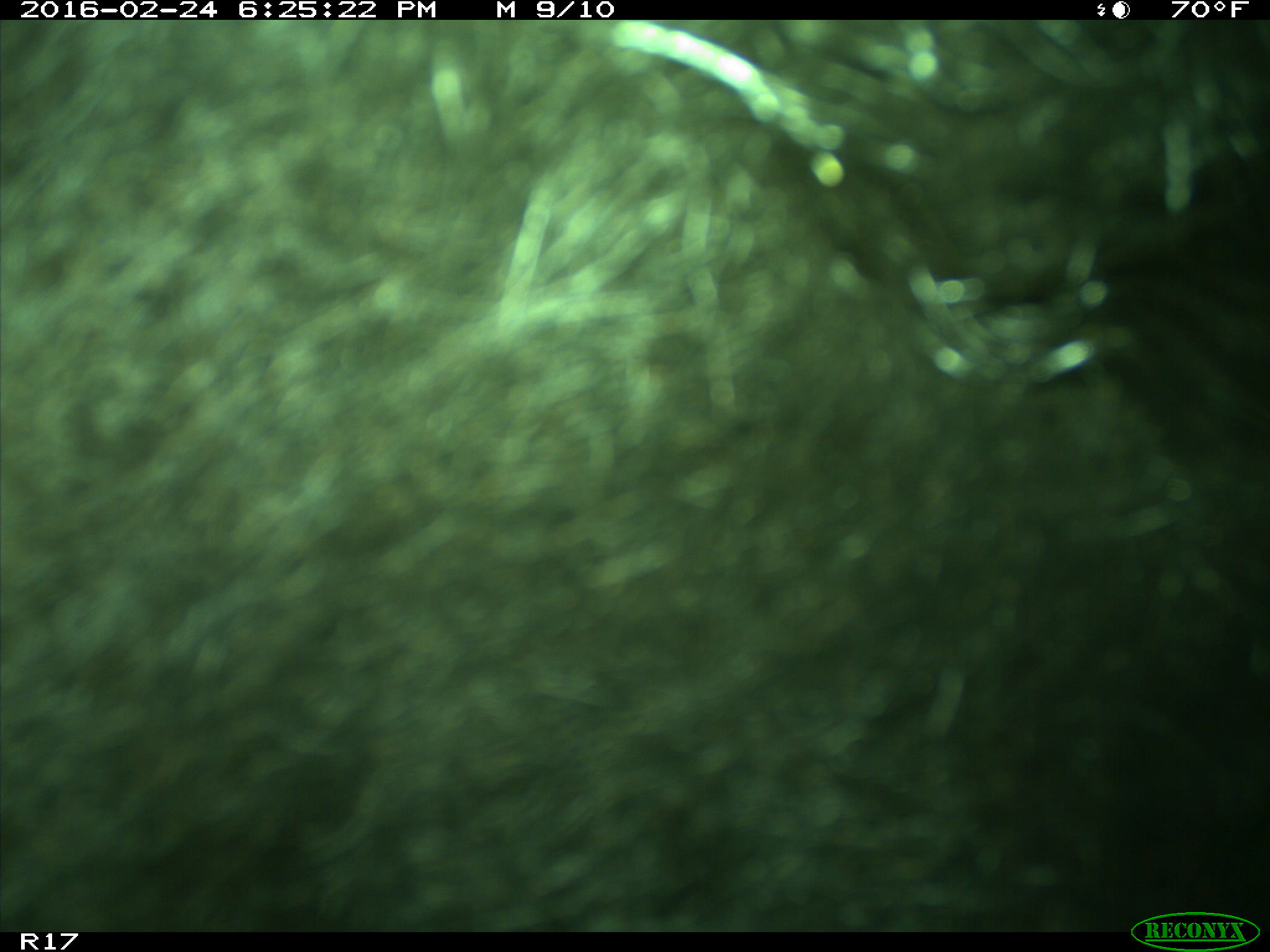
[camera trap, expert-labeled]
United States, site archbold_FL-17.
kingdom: Animalia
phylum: Chordata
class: Mammalia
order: Artiodactyla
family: Bovidae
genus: Bos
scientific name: Bos taurus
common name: domestic cow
Bos taurus (domestic cow).